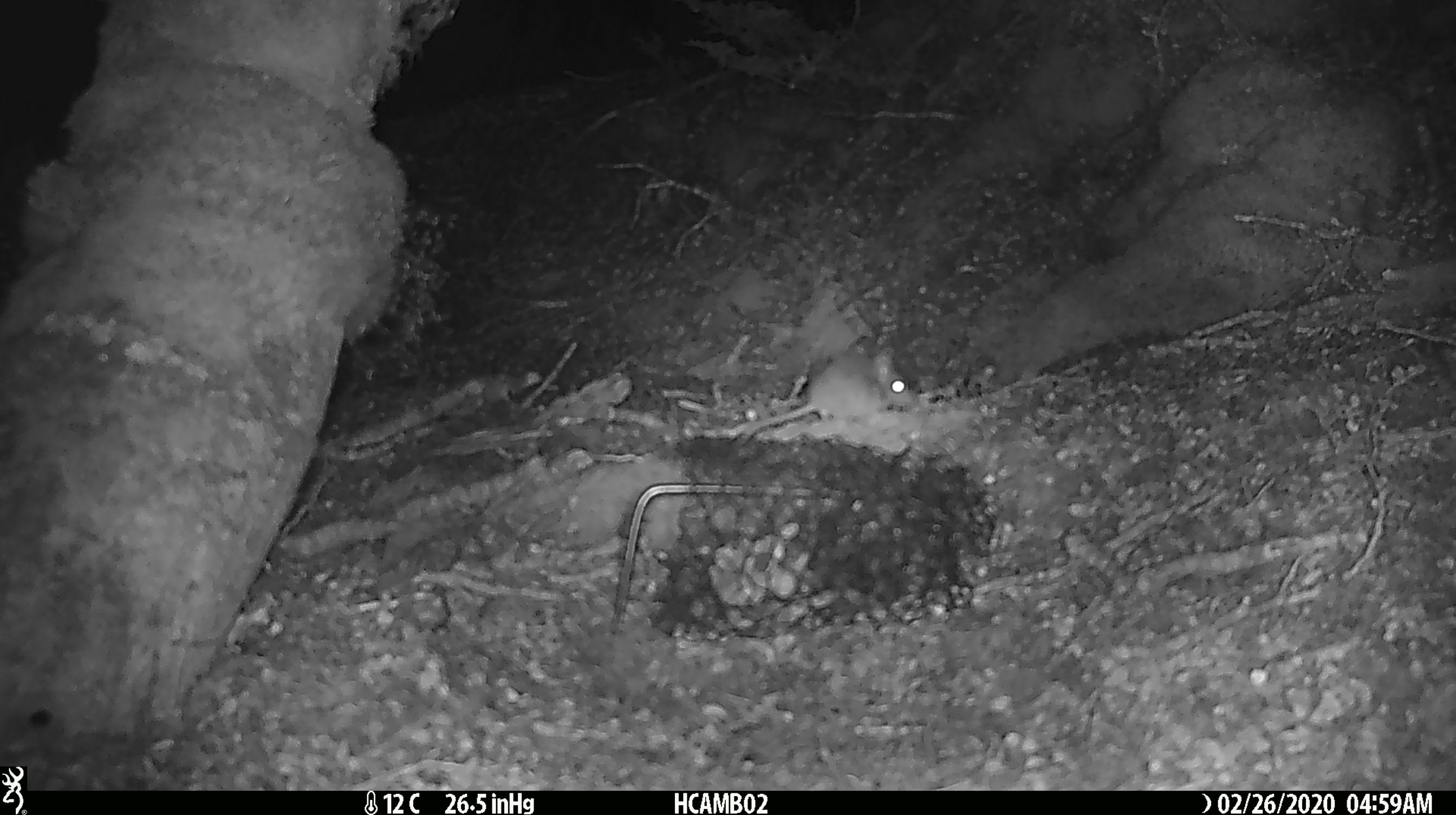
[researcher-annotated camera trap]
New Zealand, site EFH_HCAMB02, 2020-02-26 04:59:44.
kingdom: Animalia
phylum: Chordata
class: Mammalia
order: Rodentia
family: Muridae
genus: Mus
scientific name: Mus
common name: mouse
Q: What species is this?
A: Mouse (Mus).